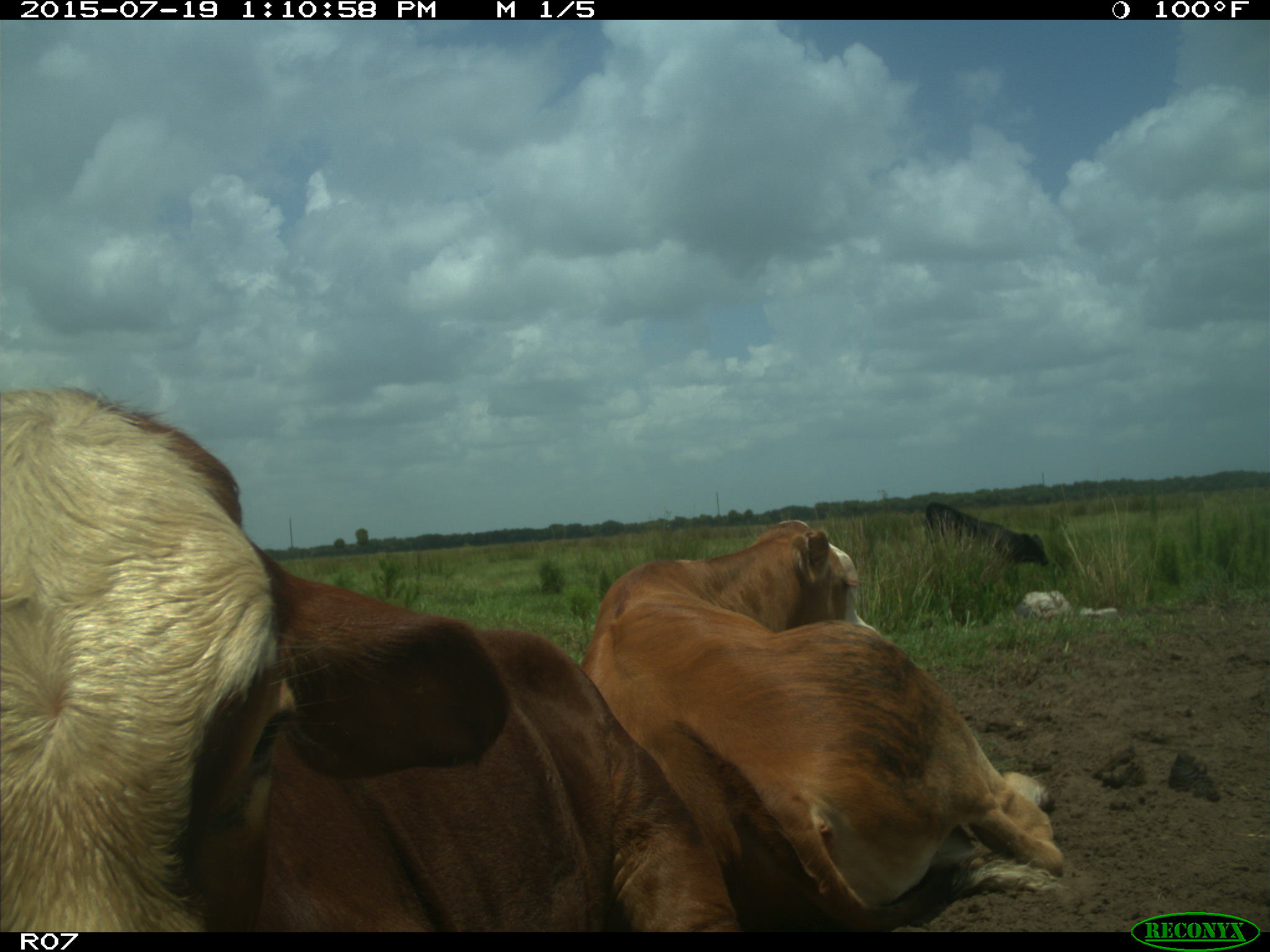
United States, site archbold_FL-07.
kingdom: Animalia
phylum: Chordata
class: Mammalia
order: Artiodactyla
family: Bovidae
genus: Bos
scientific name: Bos taurus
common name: domestic cow